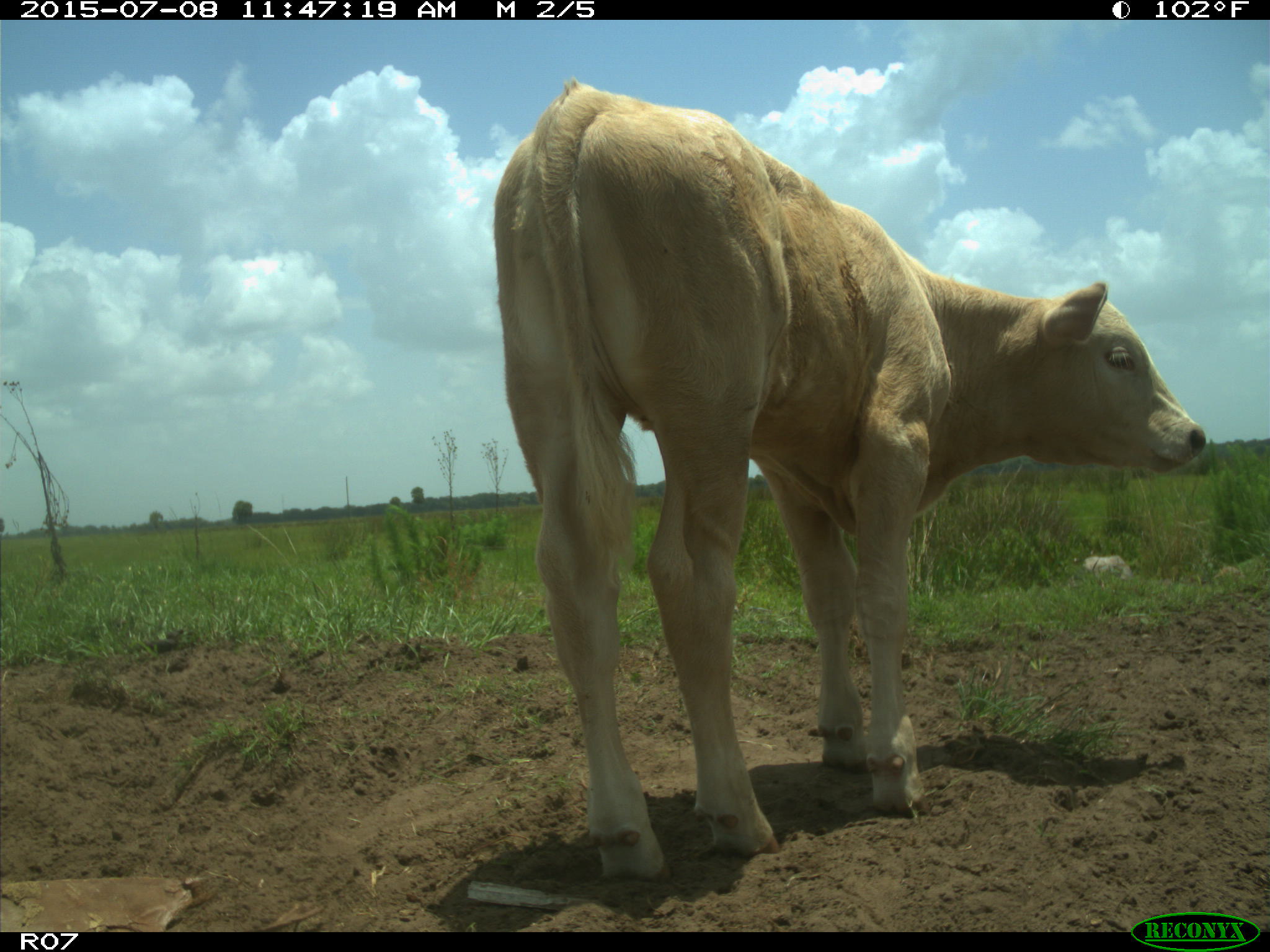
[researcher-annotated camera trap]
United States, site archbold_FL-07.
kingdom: Animalia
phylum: Chordata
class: Mammalia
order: Artiodactyla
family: Bovidae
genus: Bos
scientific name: Bos taurus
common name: domestic cow